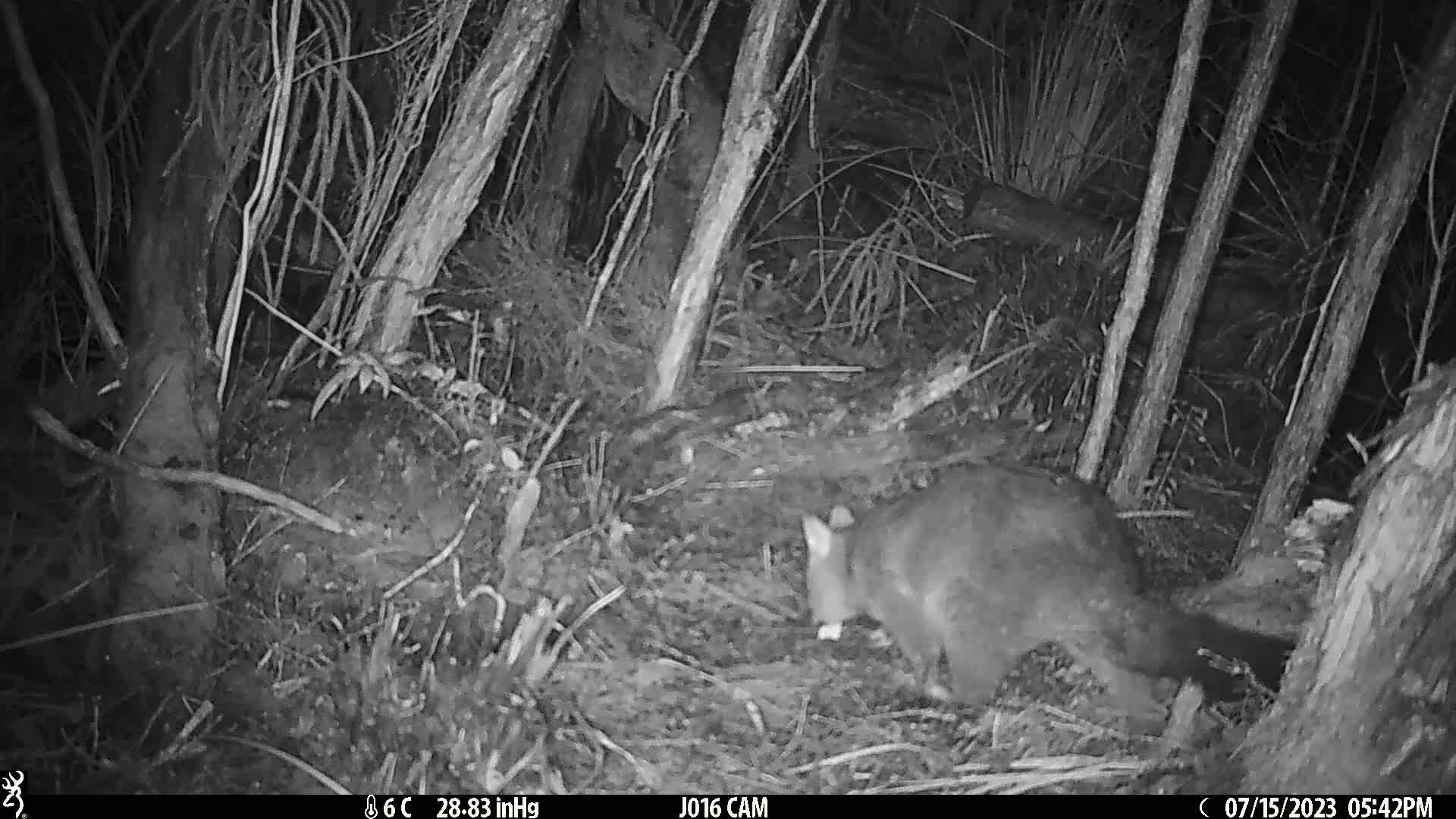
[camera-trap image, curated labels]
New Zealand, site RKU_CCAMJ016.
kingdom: Animalia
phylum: Chordata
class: Mammalia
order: Diprotodontia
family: Phalangeridae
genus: Trichosurus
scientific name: Trichosurus vulpecula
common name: common brushtail possum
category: possum